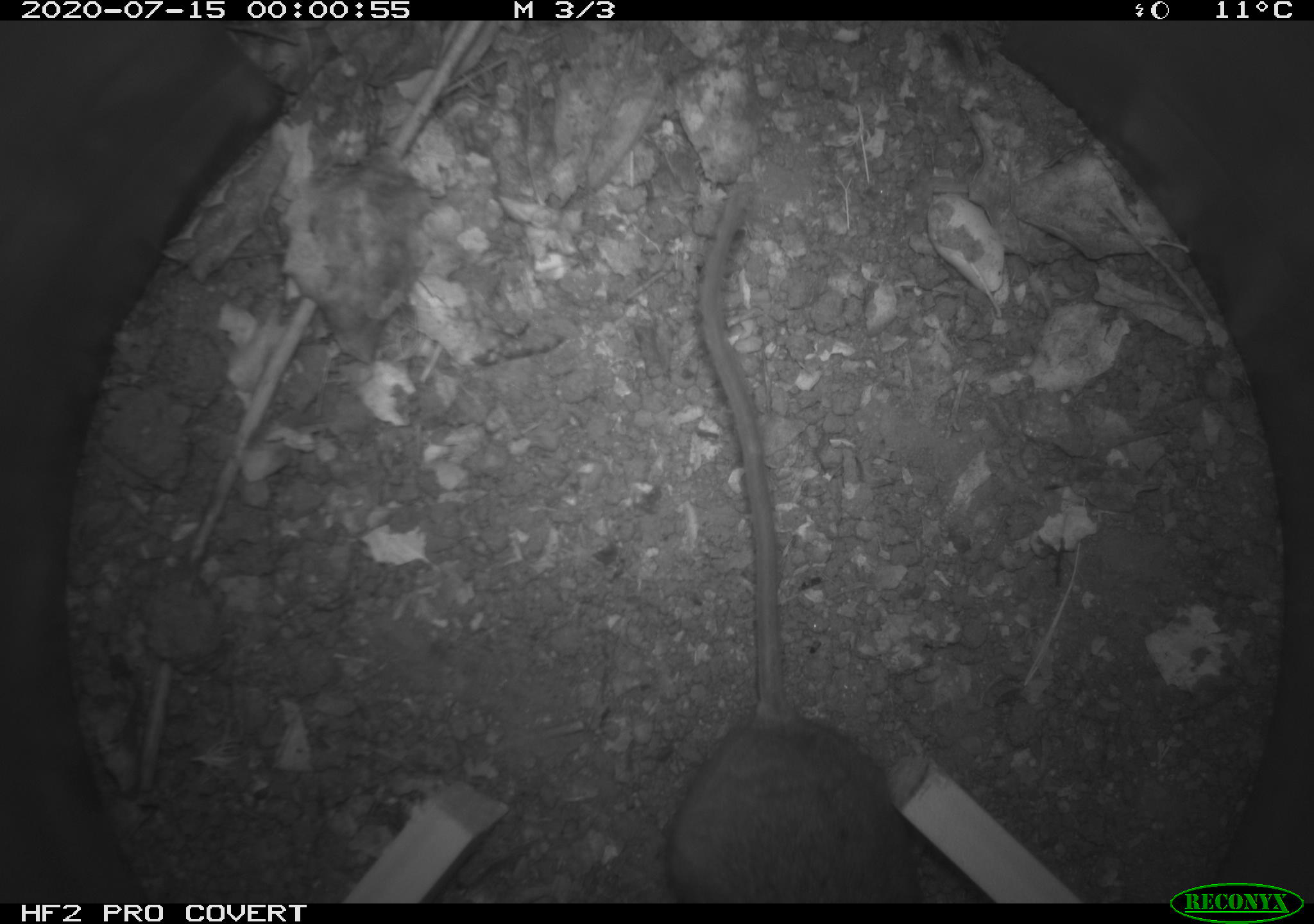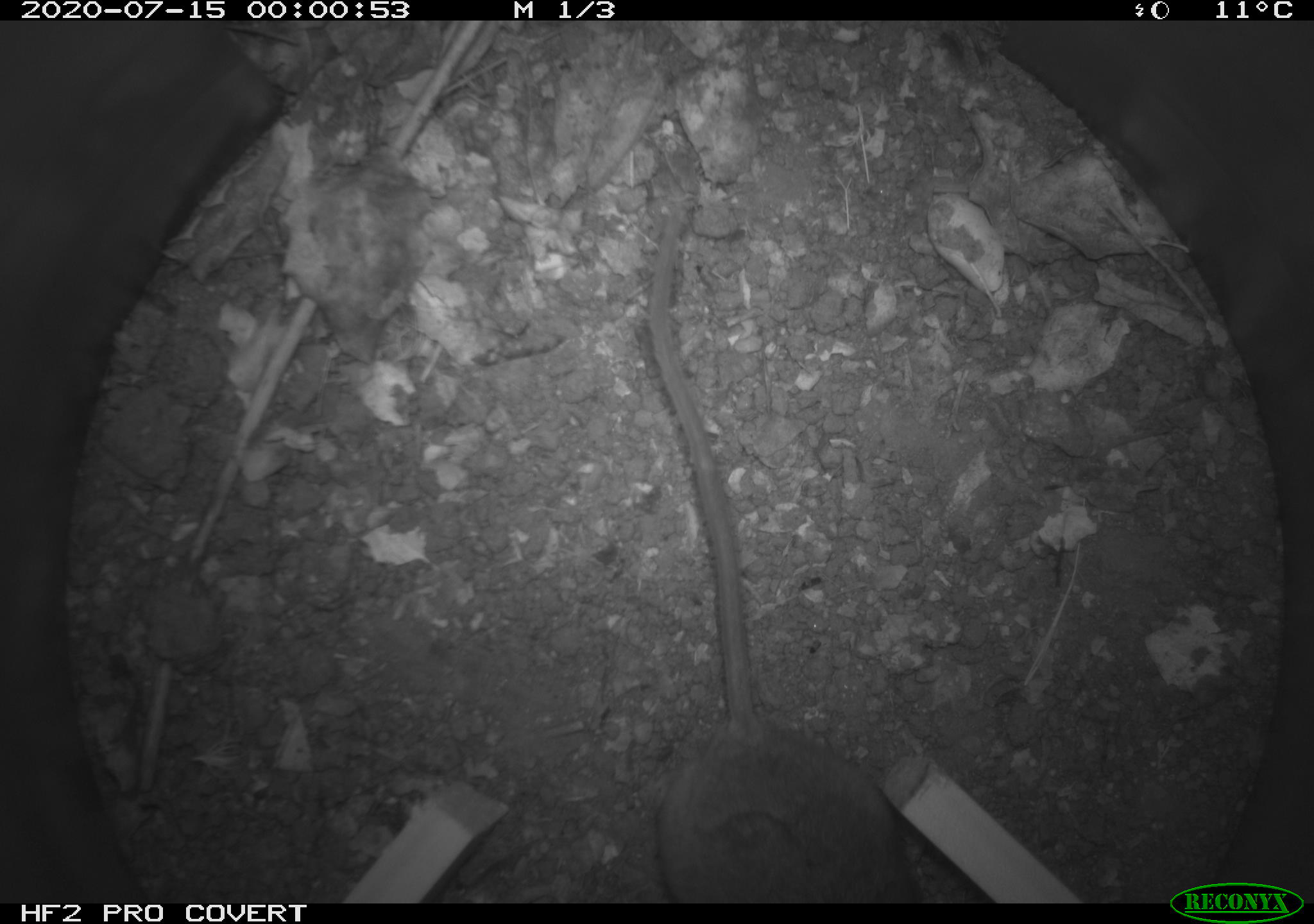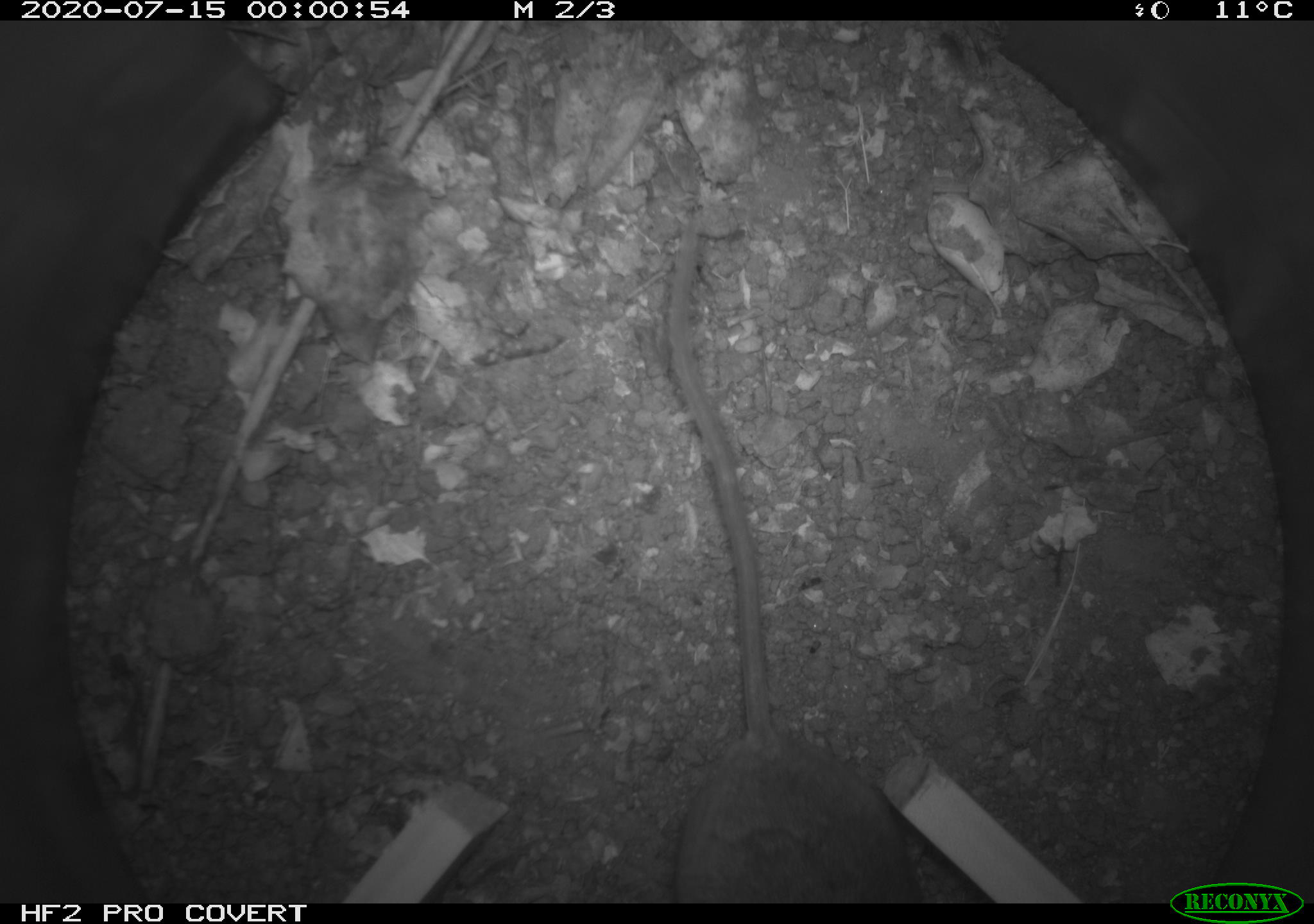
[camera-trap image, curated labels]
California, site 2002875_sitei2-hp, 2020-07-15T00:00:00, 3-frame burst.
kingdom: Animalia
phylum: Chordata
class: Mammalia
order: Rodentia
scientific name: Rodentia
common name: rodent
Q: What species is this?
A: Rodent (Rodentia).